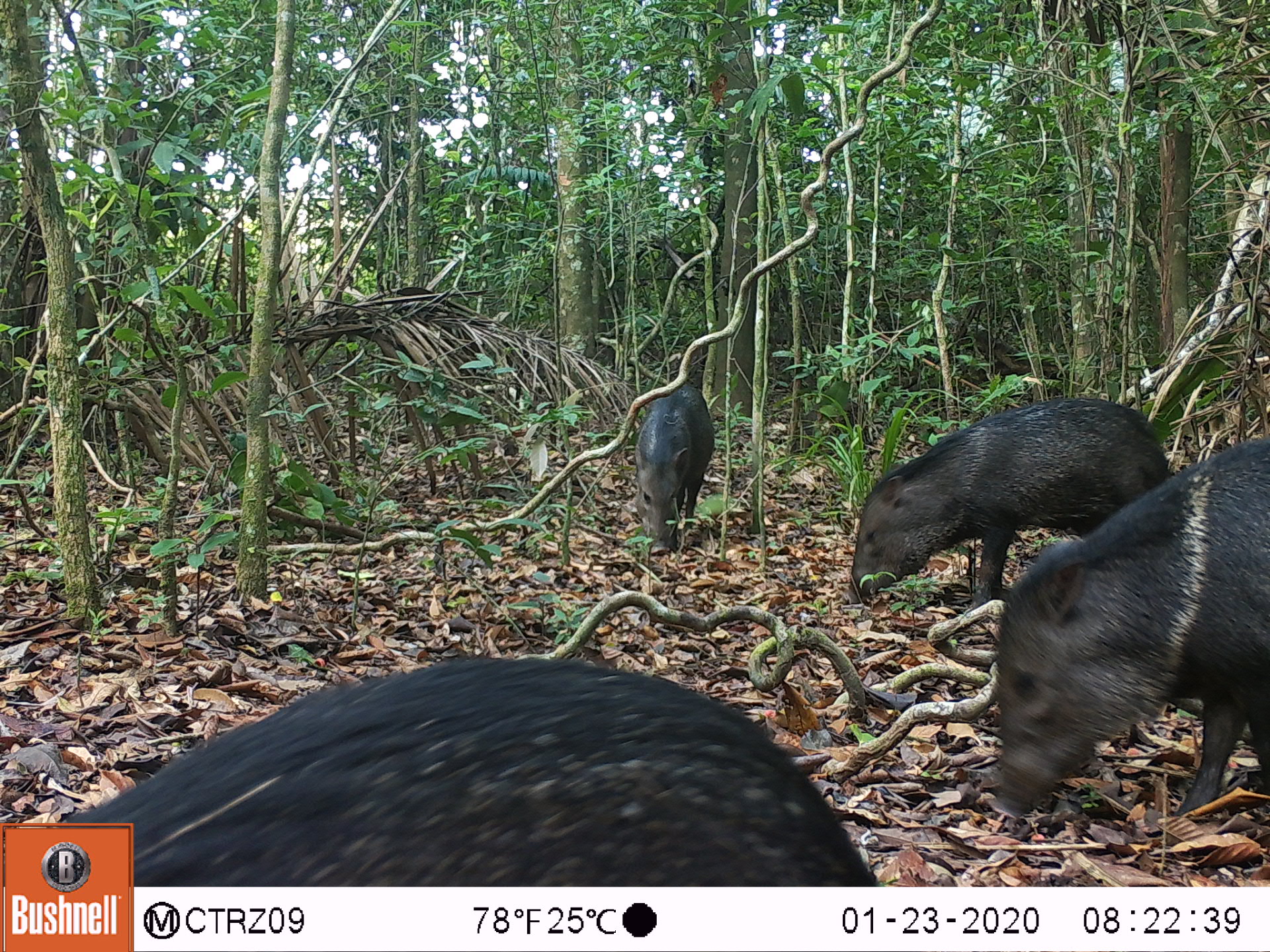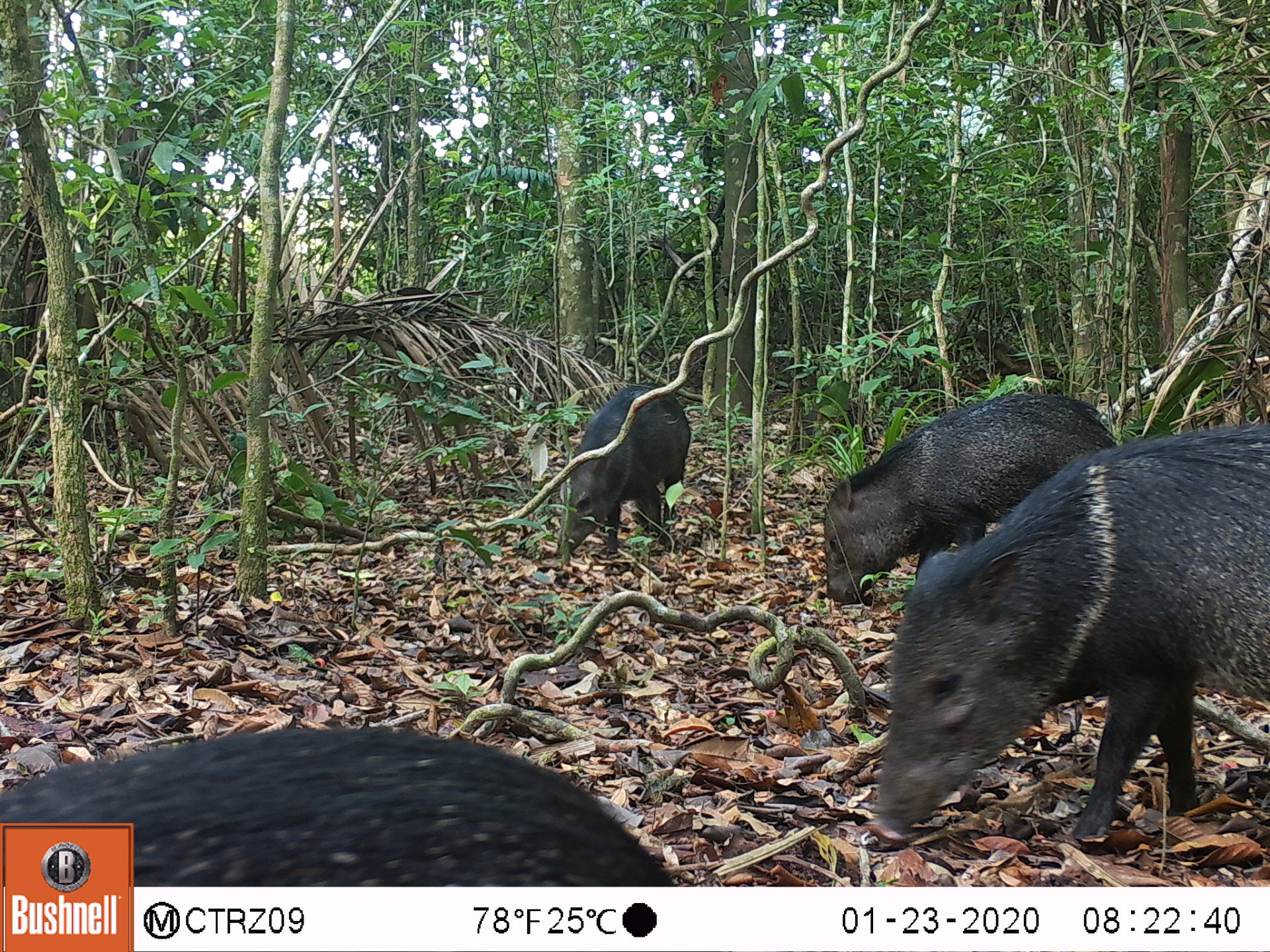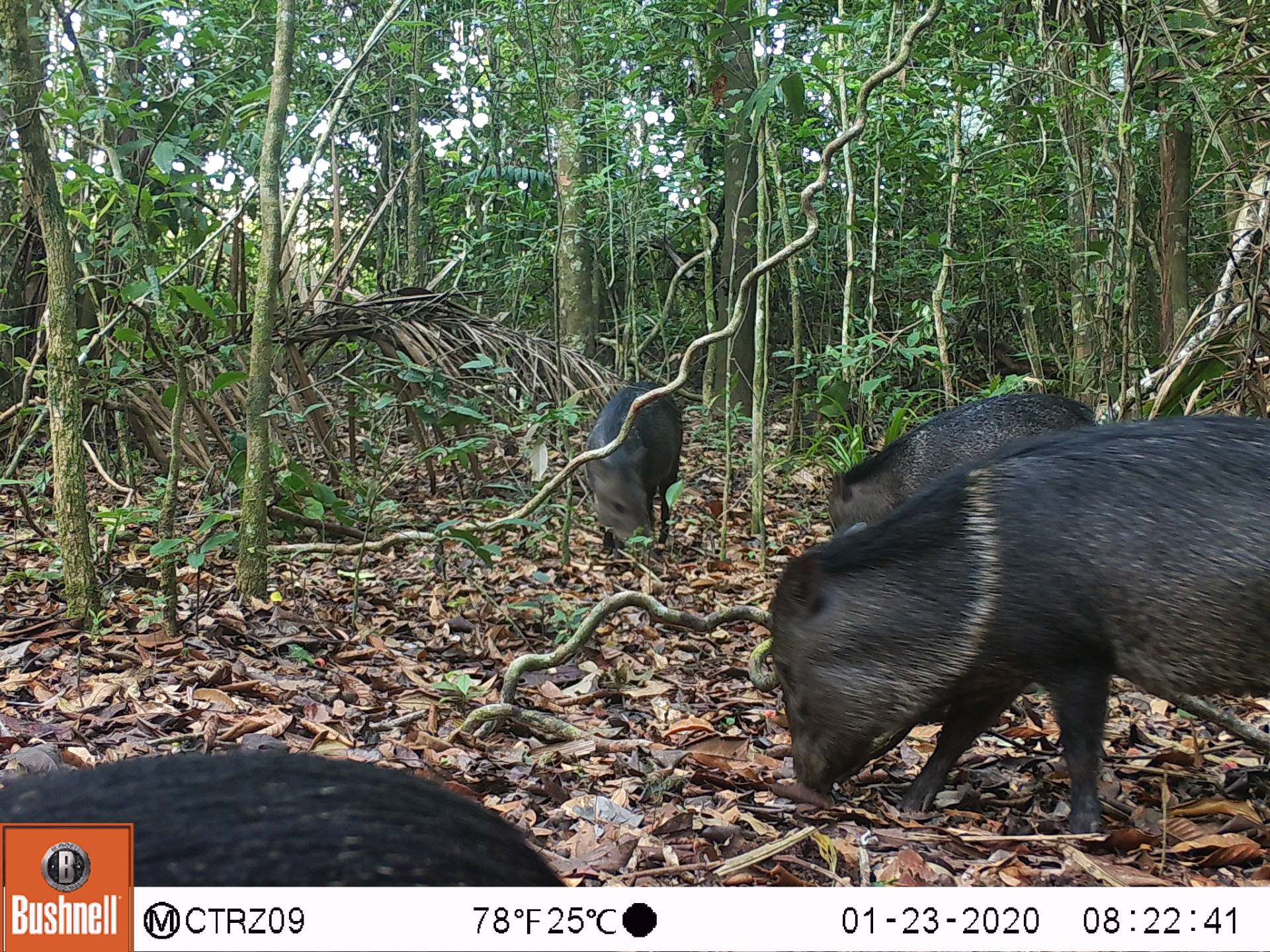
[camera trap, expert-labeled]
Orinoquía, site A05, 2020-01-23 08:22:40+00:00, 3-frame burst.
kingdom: Animalia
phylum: Chordata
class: Mammalia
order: Artiodactyla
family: Tayassuidae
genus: Pecari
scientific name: Pecari tajacu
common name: collared peccary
Collared peccary (Pecari tajacu).